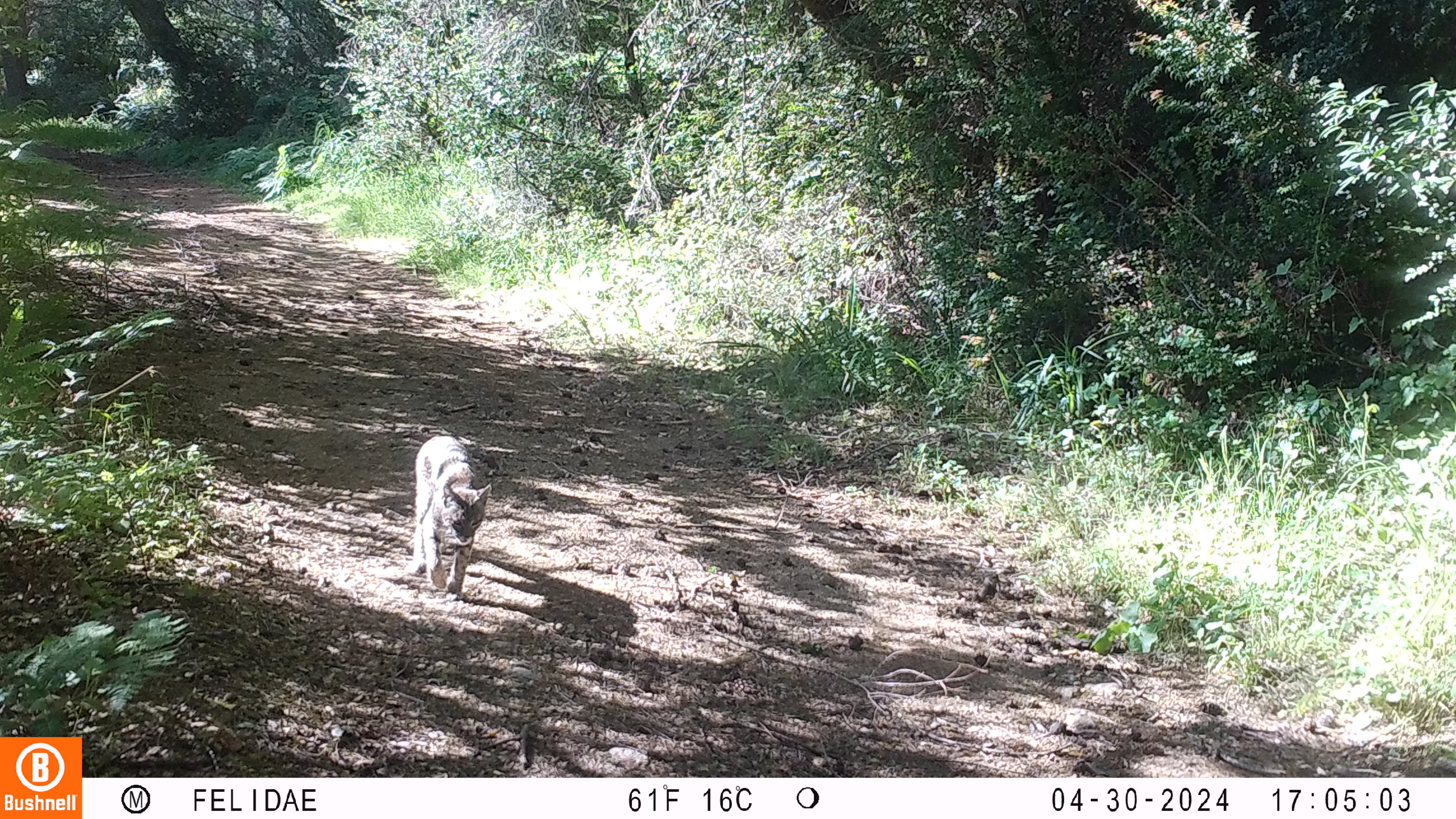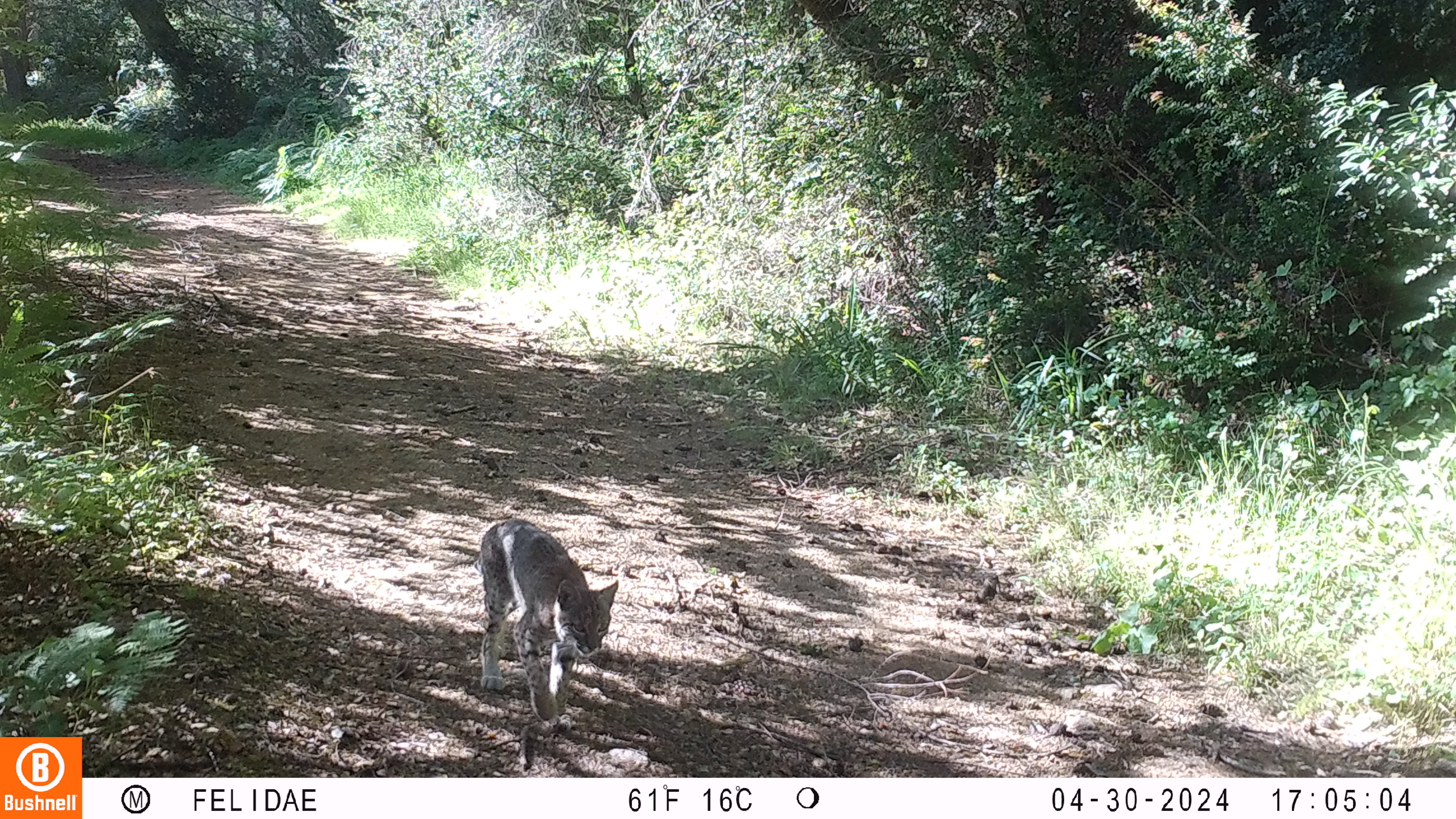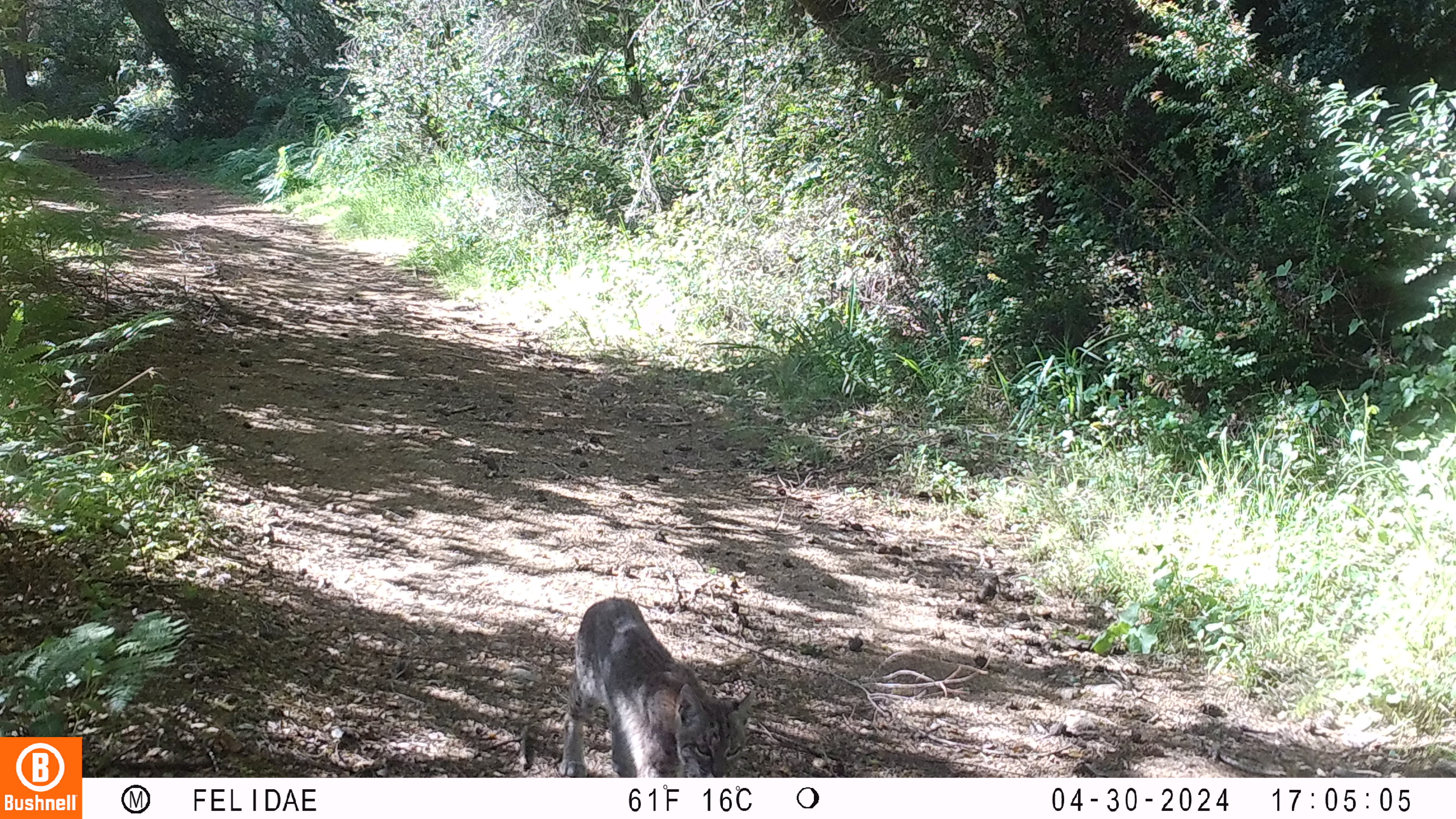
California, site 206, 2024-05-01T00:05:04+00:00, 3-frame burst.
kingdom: Animalia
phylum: Chordata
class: Mammalia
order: Carnivora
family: Felidae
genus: Lynx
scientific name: Lynx rufus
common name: bobcat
Bobcat (Lynx rufus).